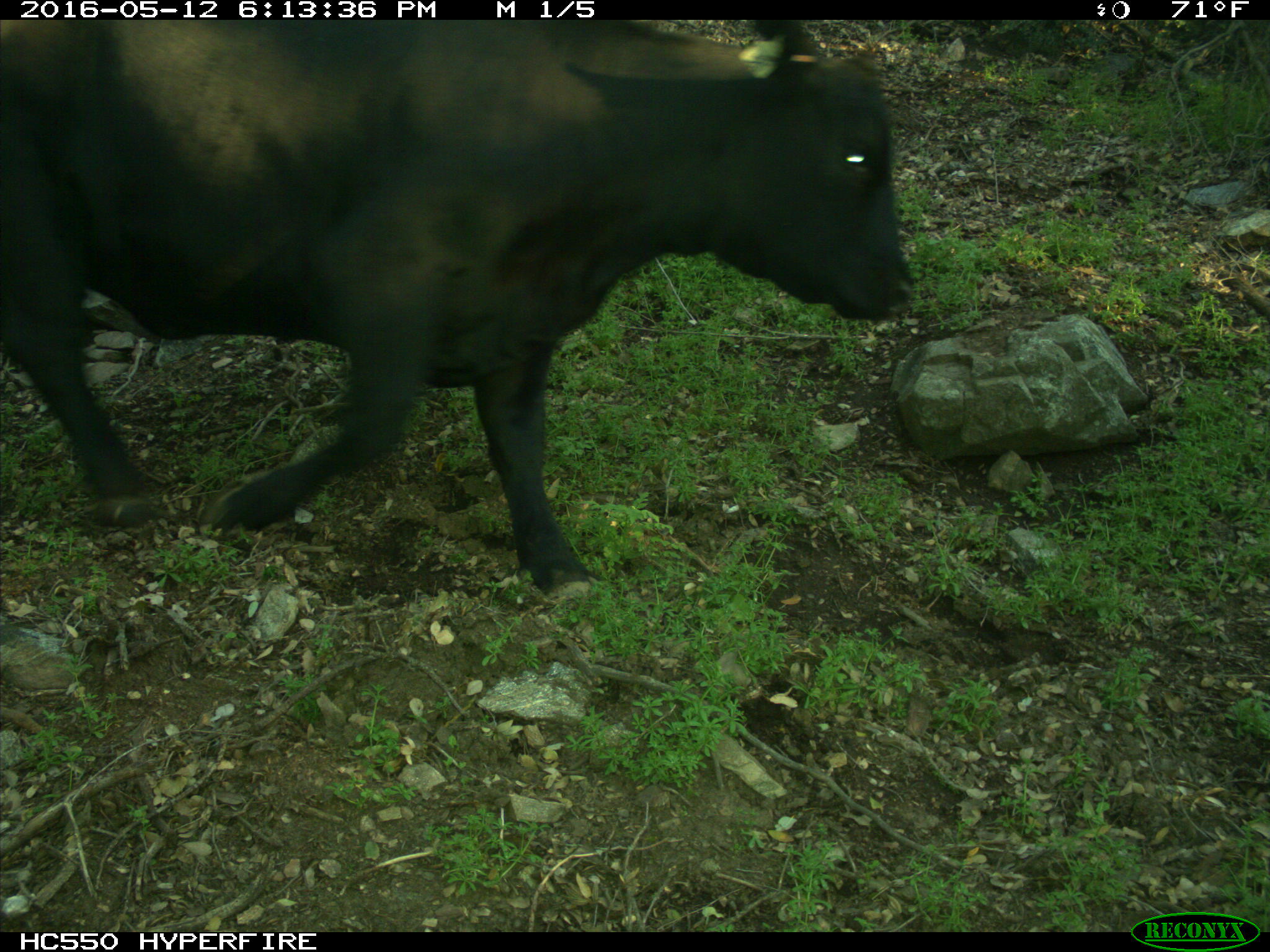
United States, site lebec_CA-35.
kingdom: Animalia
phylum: Chordata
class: Mammalia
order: Artiodactyla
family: Bovidae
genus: Bos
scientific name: Bos taurus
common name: domestic cow